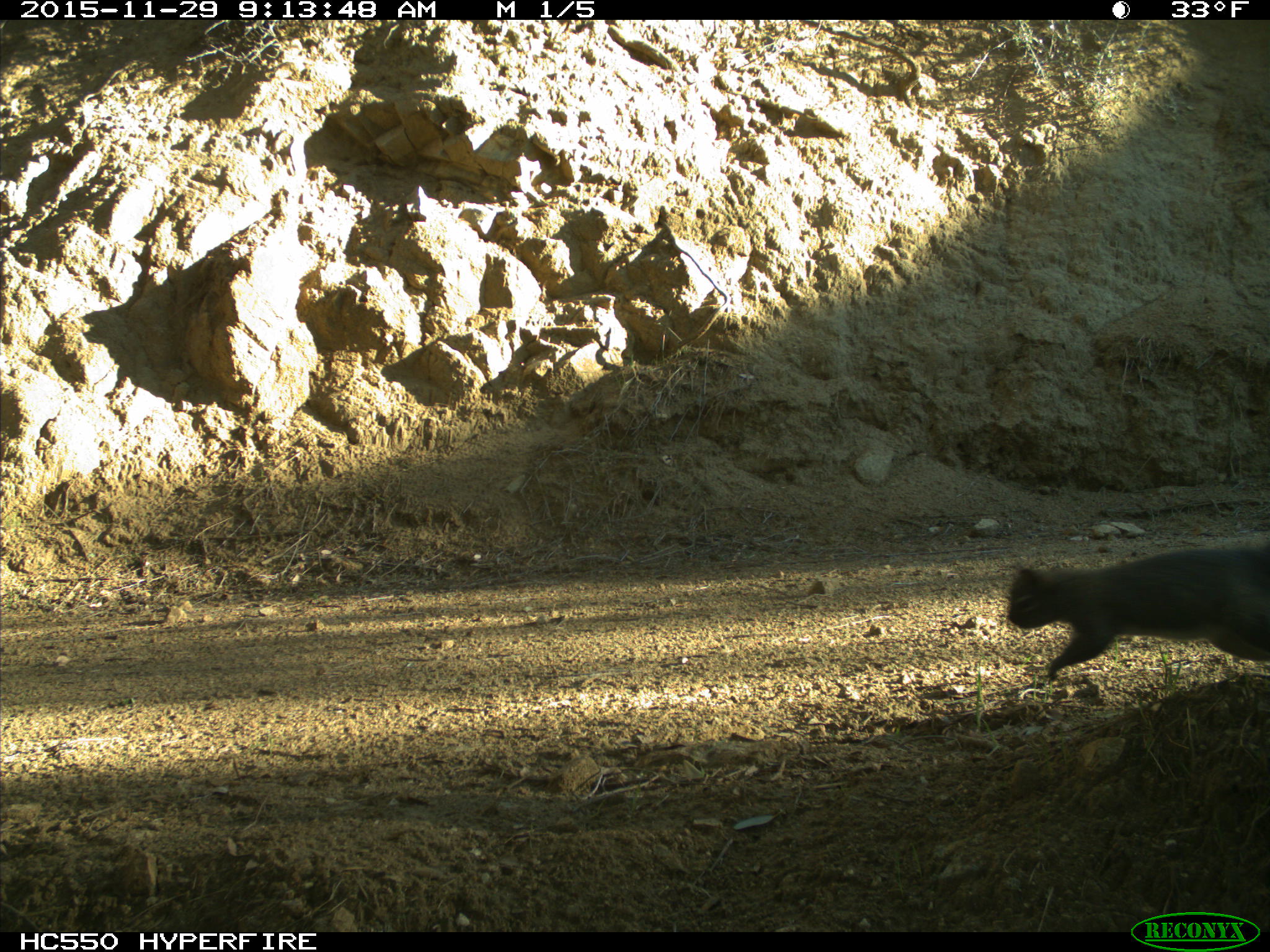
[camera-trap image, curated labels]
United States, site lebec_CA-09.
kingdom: Animalia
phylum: Chordata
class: Mammalia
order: Rodentia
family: Sciuridae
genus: Sciurus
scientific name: Sciurus carolinensis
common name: eastern gray squirrel